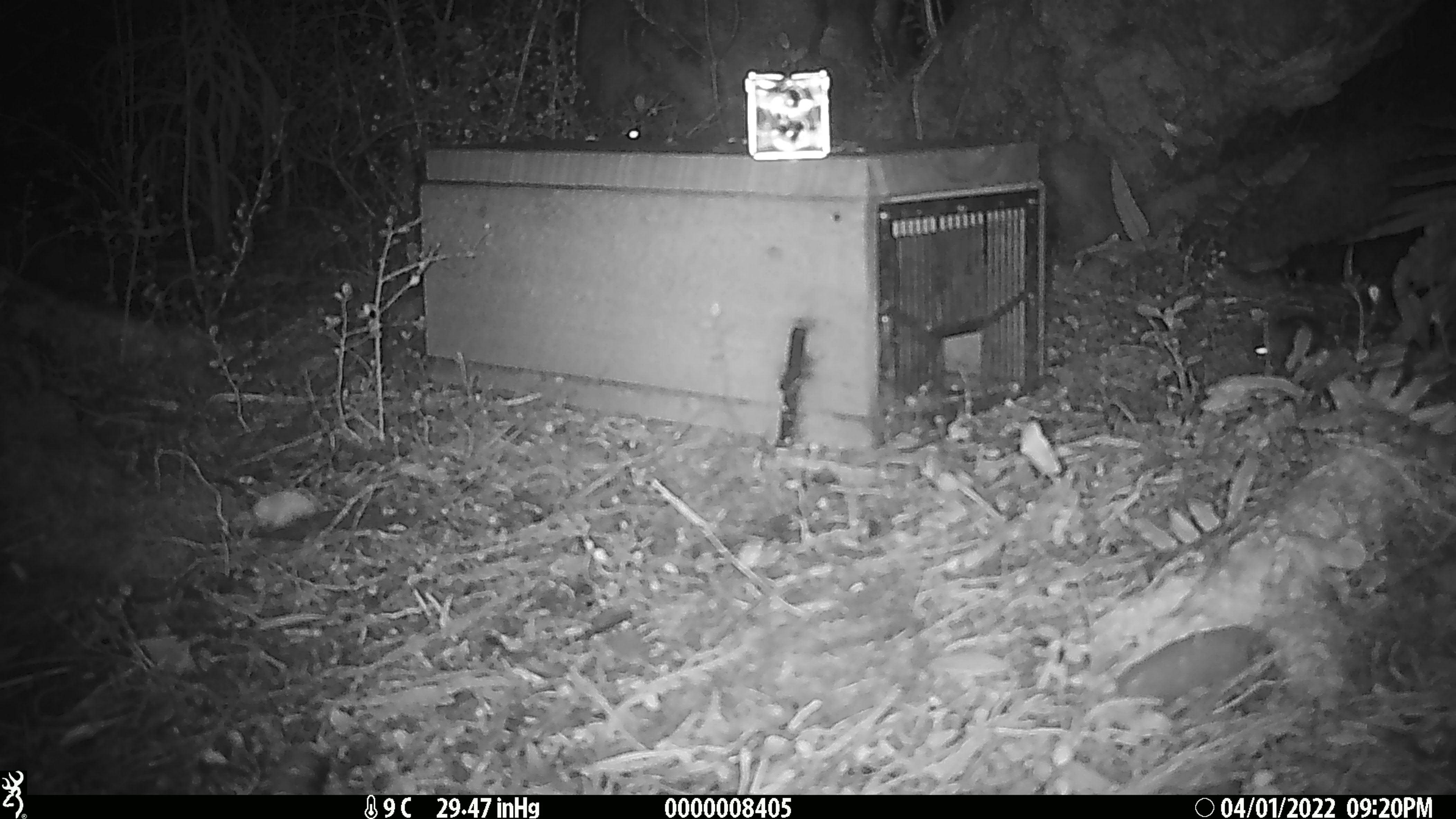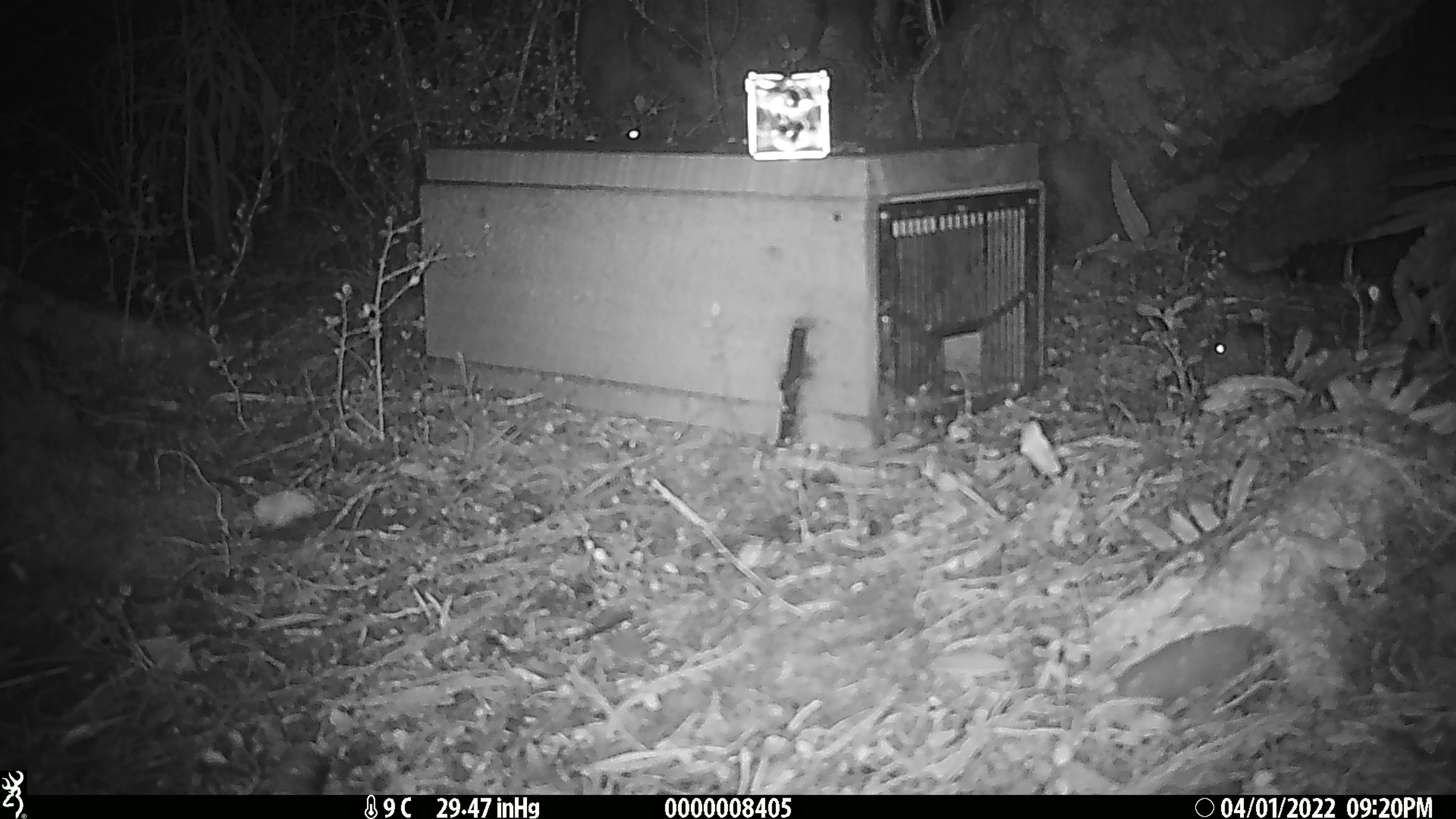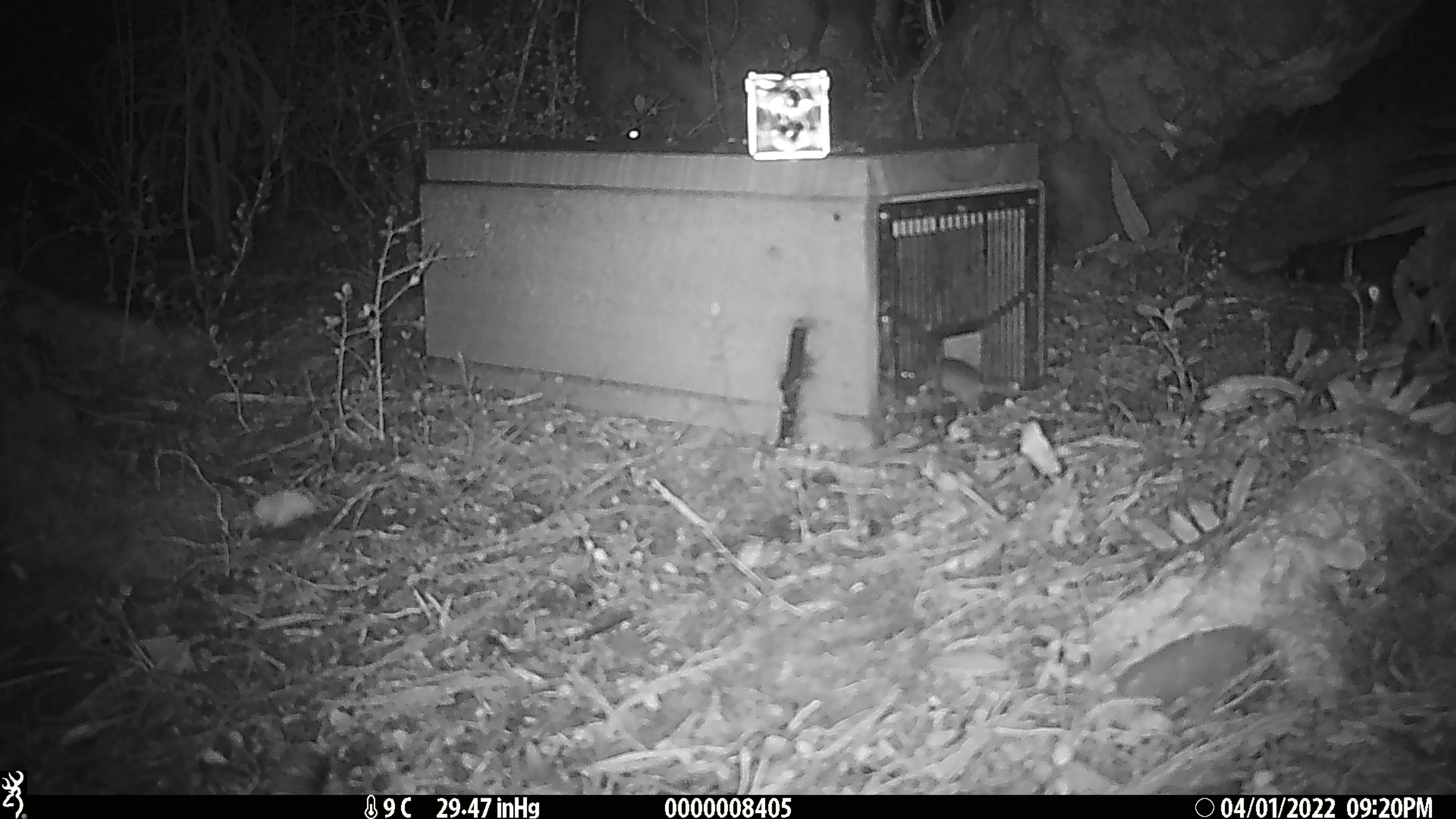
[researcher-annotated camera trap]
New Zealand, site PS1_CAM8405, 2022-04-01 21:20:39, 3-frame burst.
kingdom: Animalia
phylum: Chordata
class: Mammalia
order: Rodentia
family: Muridae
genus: Mus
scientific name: Mus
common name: mouse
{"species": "mouse (Mus)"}